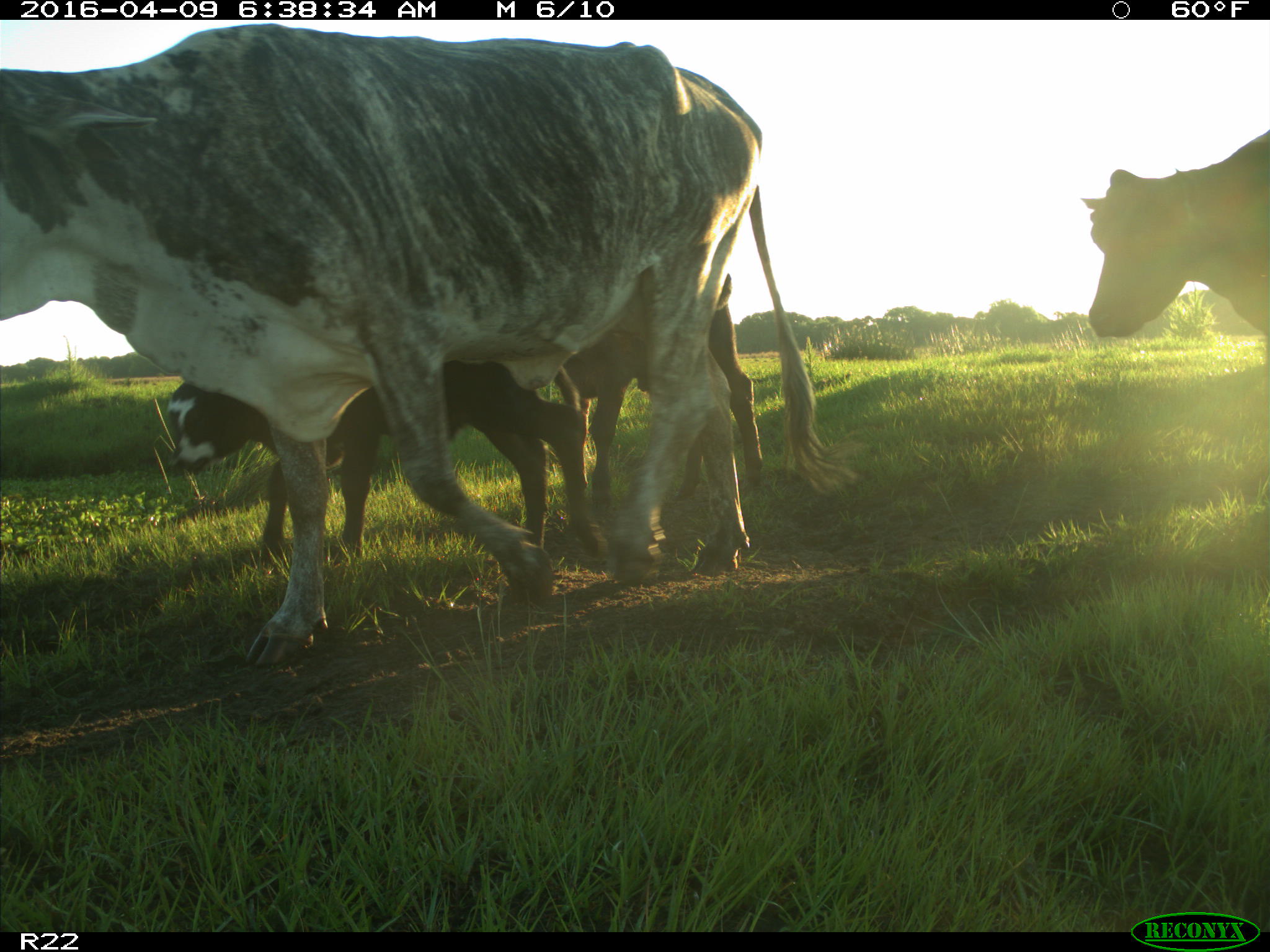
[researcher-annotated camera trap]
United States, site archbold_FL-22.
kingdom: Animalia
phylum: Chordata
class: Mammalia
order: Artiodactyla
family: Bovidae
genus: Bos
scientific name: Bos taurus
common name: domestic cow